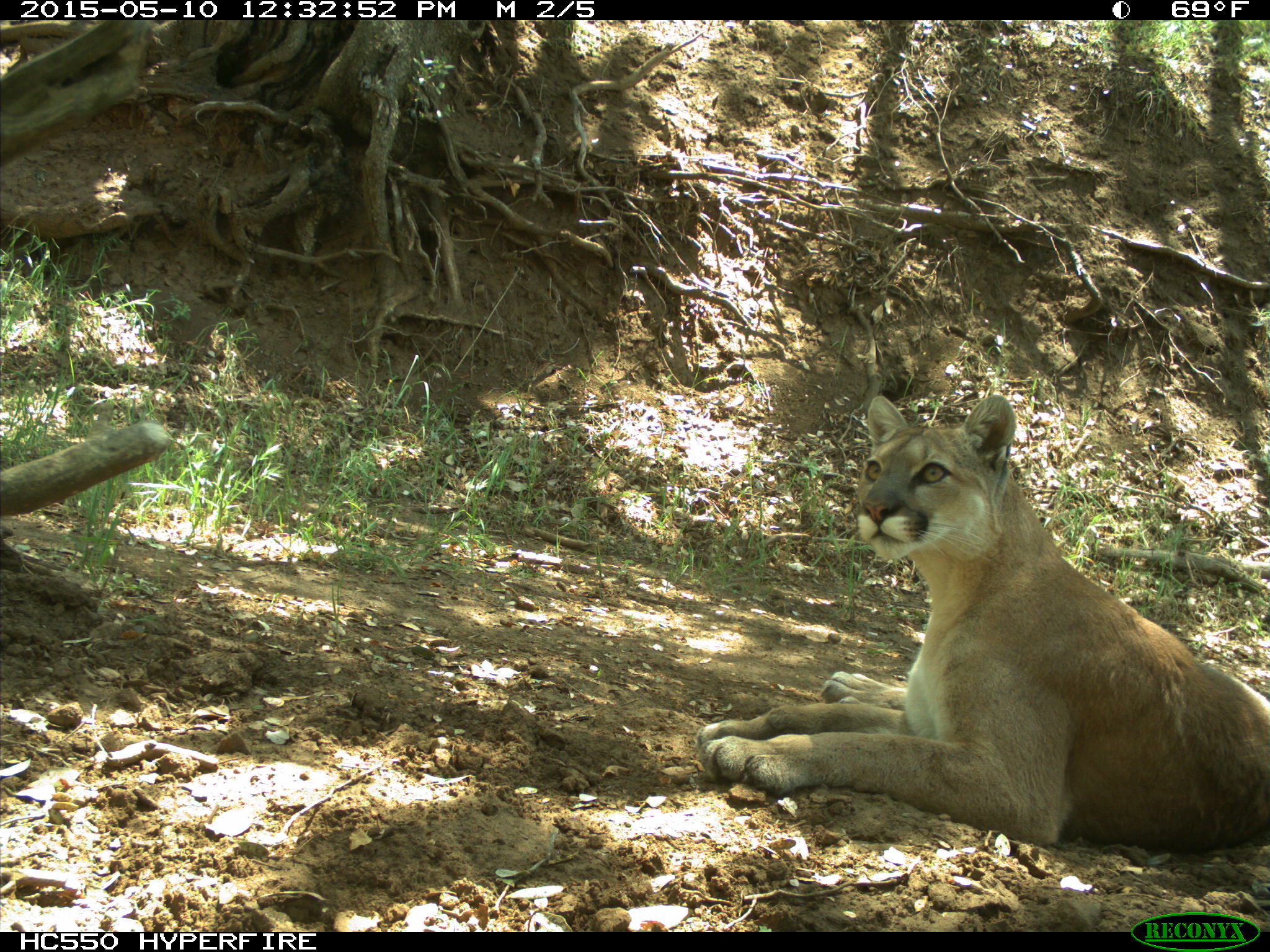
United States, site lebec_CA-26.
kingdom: Animalia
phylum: Chordata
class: Mammalia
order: Carnivora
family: Felidae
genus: Puma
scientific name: Puma concolor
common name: mountain lion